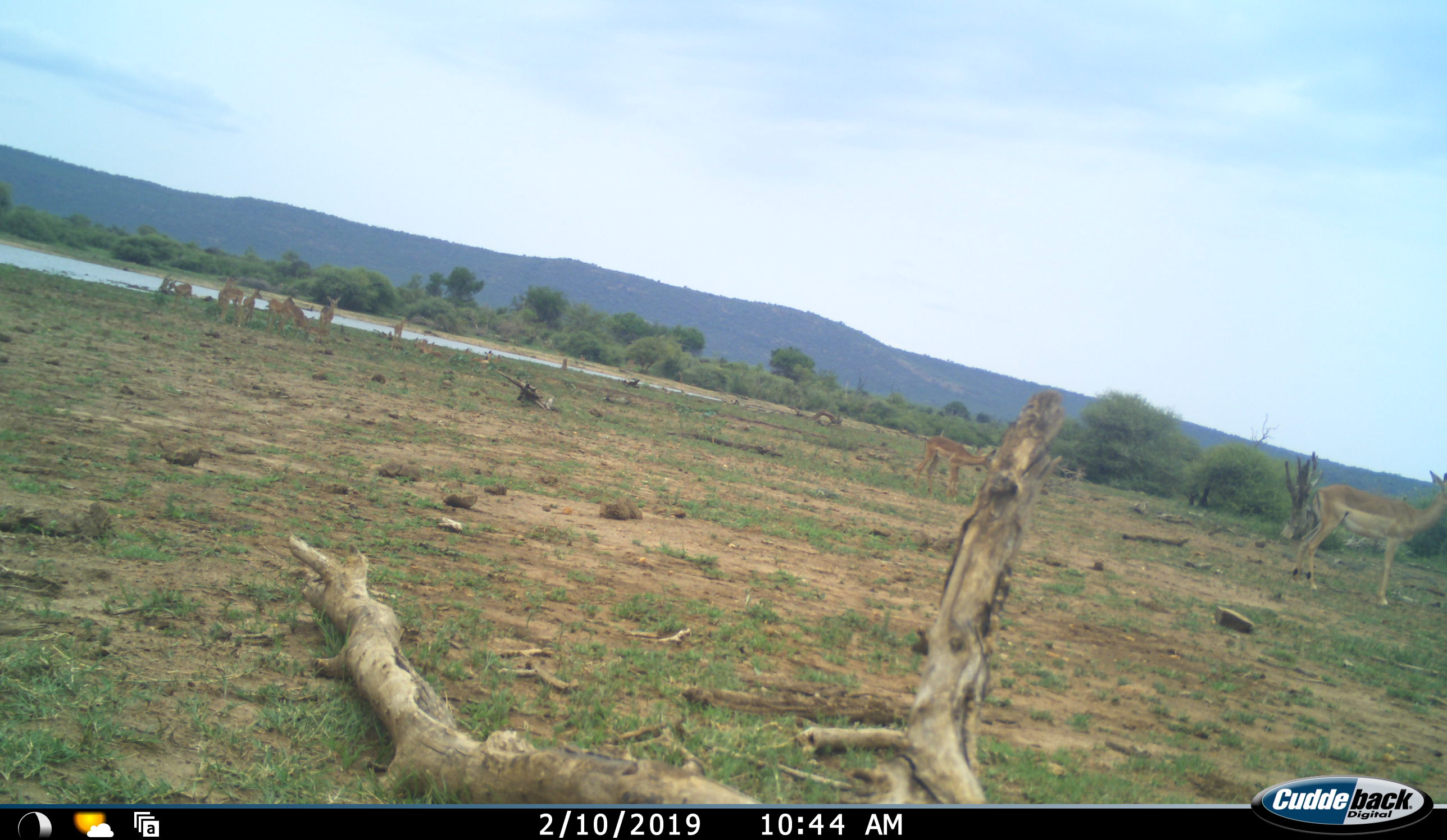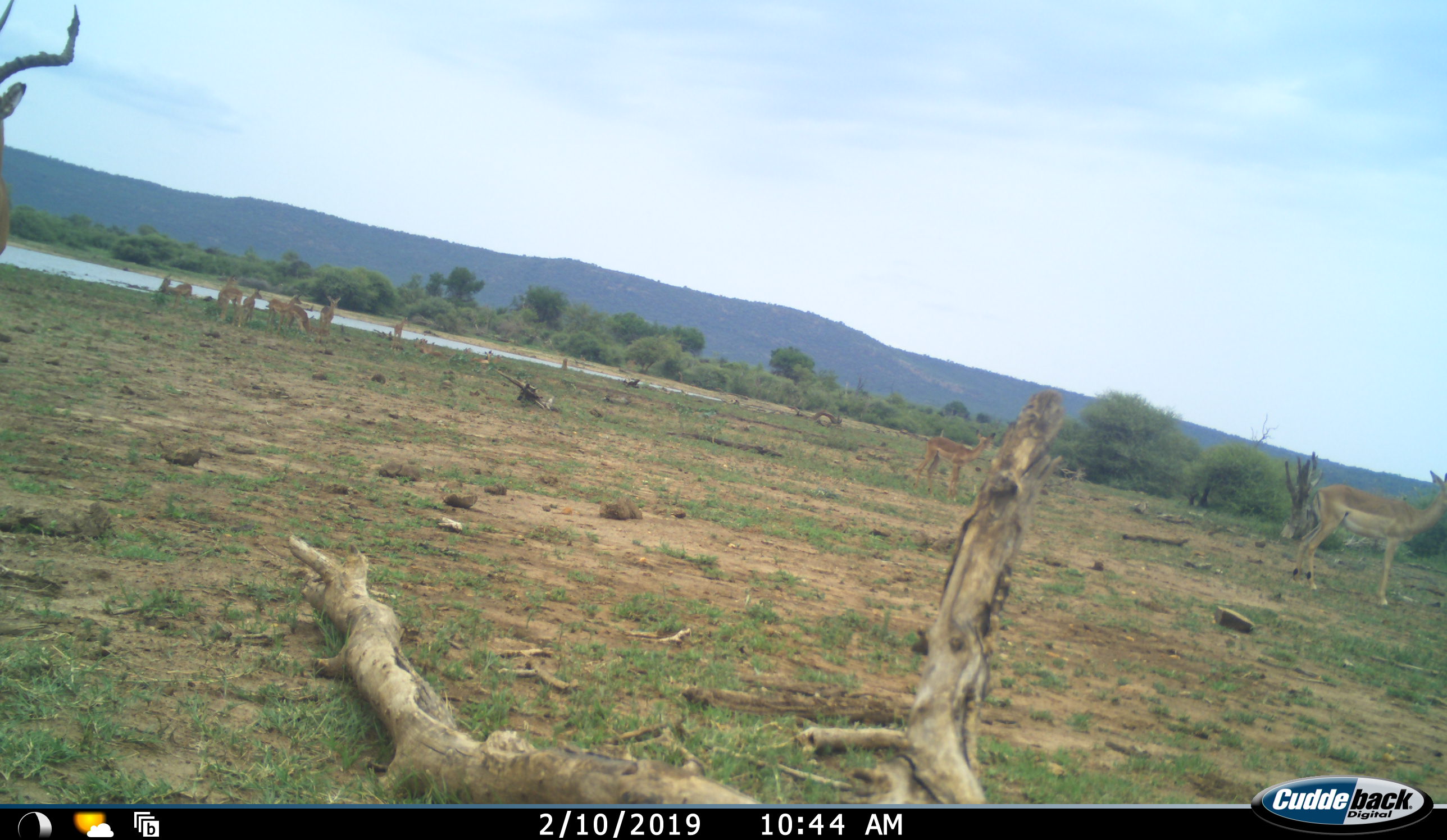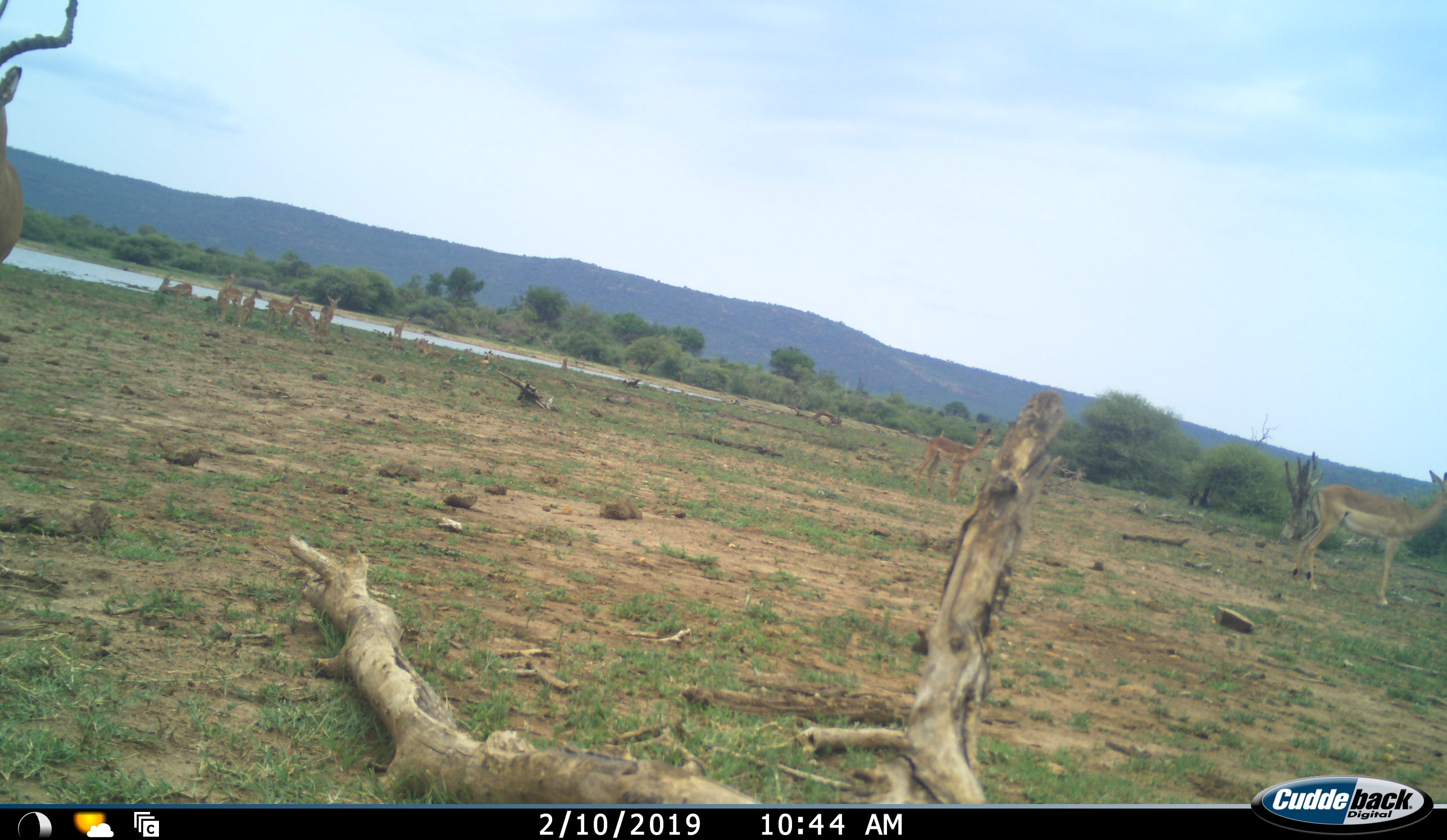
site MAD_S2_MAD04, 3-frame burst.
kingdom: Animalia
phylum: Chordata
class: Mammalia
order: Artiodactyla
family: Bovidae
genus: Aepyceros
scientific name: Aepyceros melampus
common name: impala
Impala (Aepyceros melampus), count 11-50. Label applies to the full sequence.